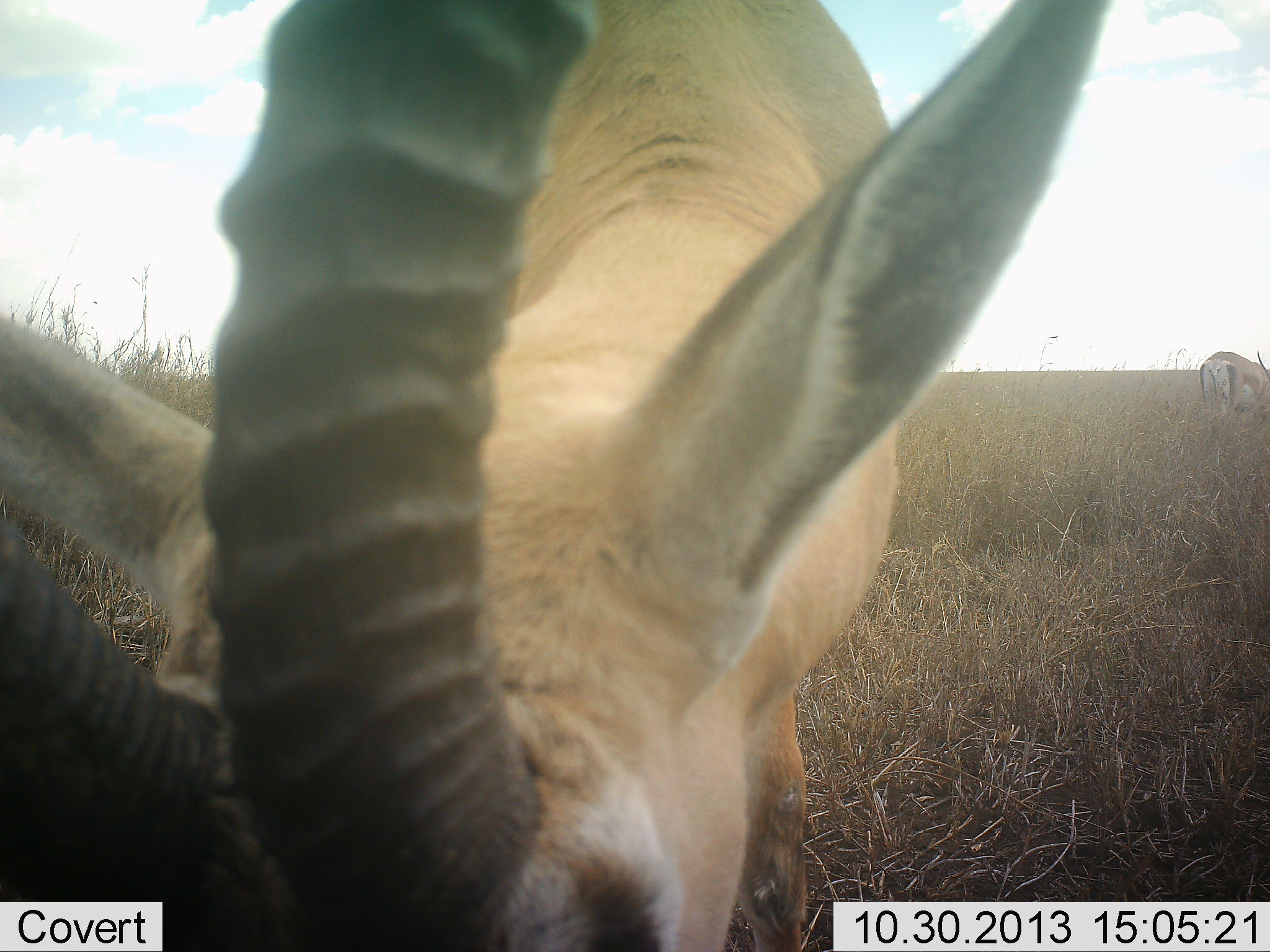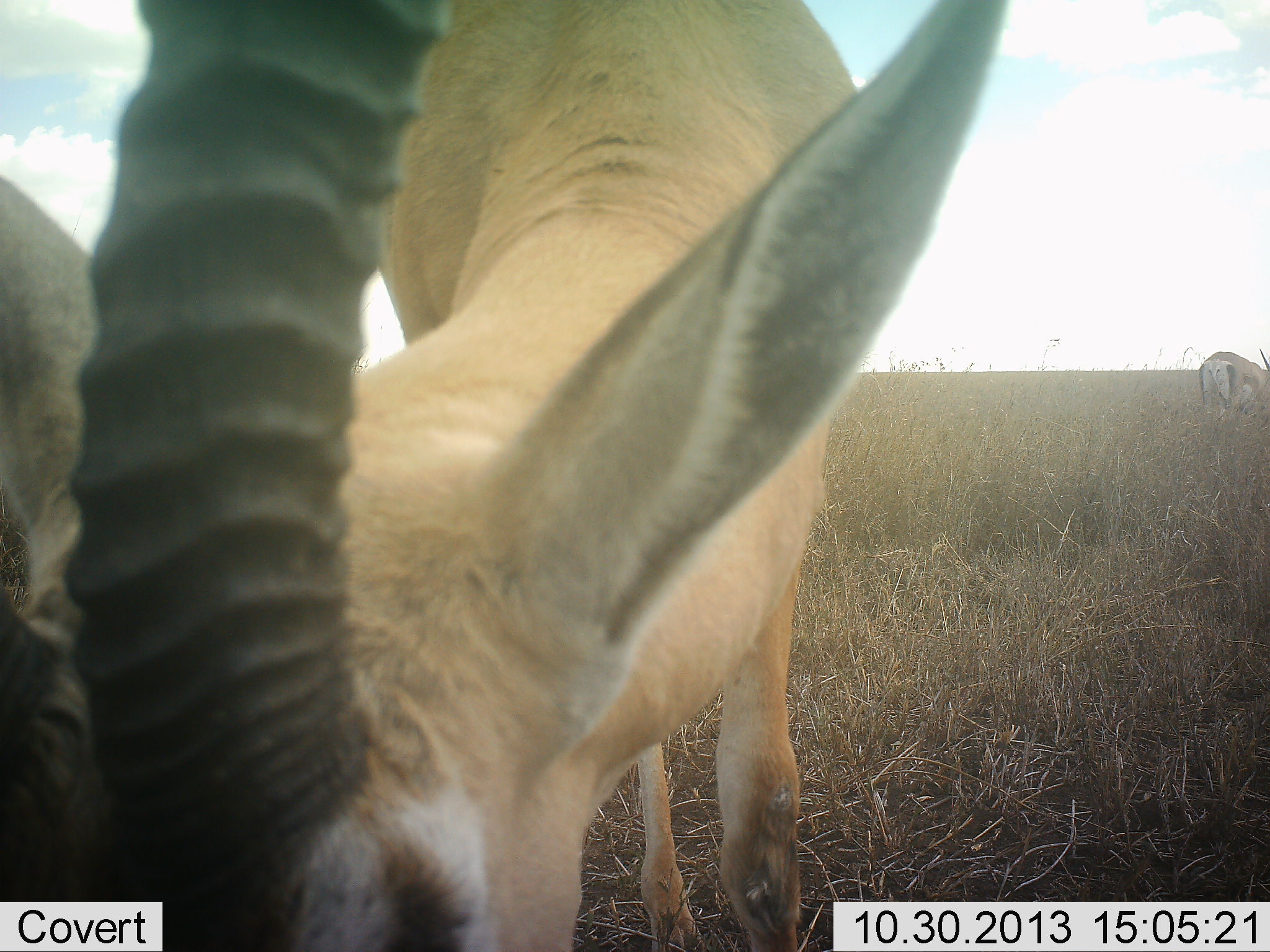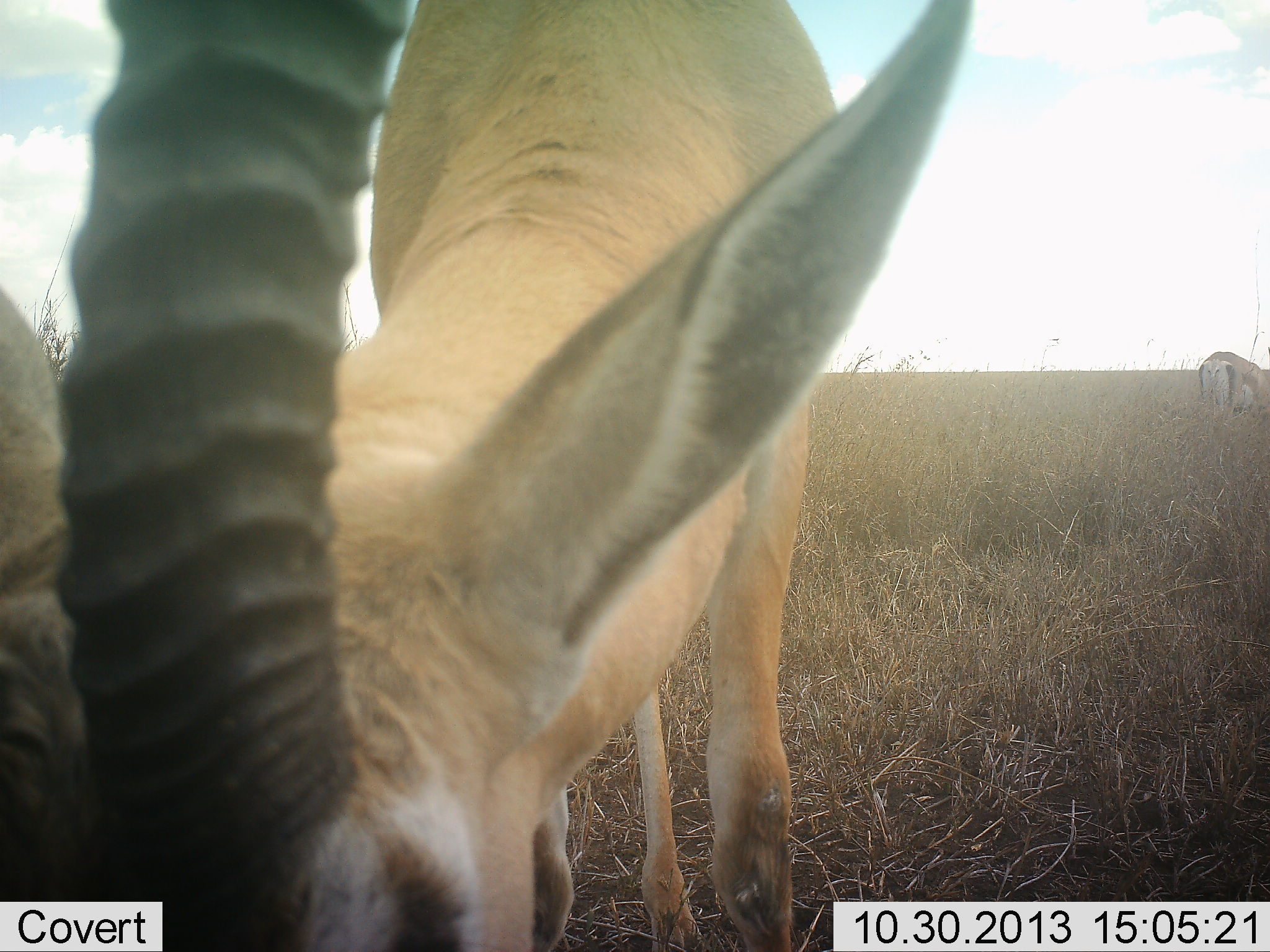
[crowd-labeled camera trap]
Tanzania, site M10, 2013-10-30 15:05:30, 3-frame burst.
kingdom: Animalia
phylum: Chordata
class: Mammalia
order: Artiodactyla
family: Bovidae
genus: Nanger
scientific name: Nanger granti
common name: grant's gazelle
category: gazellegrants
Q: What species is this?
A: Gazellegrants (grant's gazelle) (Nanger granti).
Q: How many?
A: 2.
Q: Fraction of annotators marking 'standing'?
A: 22%.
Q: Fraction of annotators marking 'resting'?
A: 0%.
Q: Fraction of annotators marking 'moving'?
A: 6%.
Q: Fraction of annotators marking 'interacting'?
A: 0%.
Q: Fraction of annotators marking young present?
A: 0%.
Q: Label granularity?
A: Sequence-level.